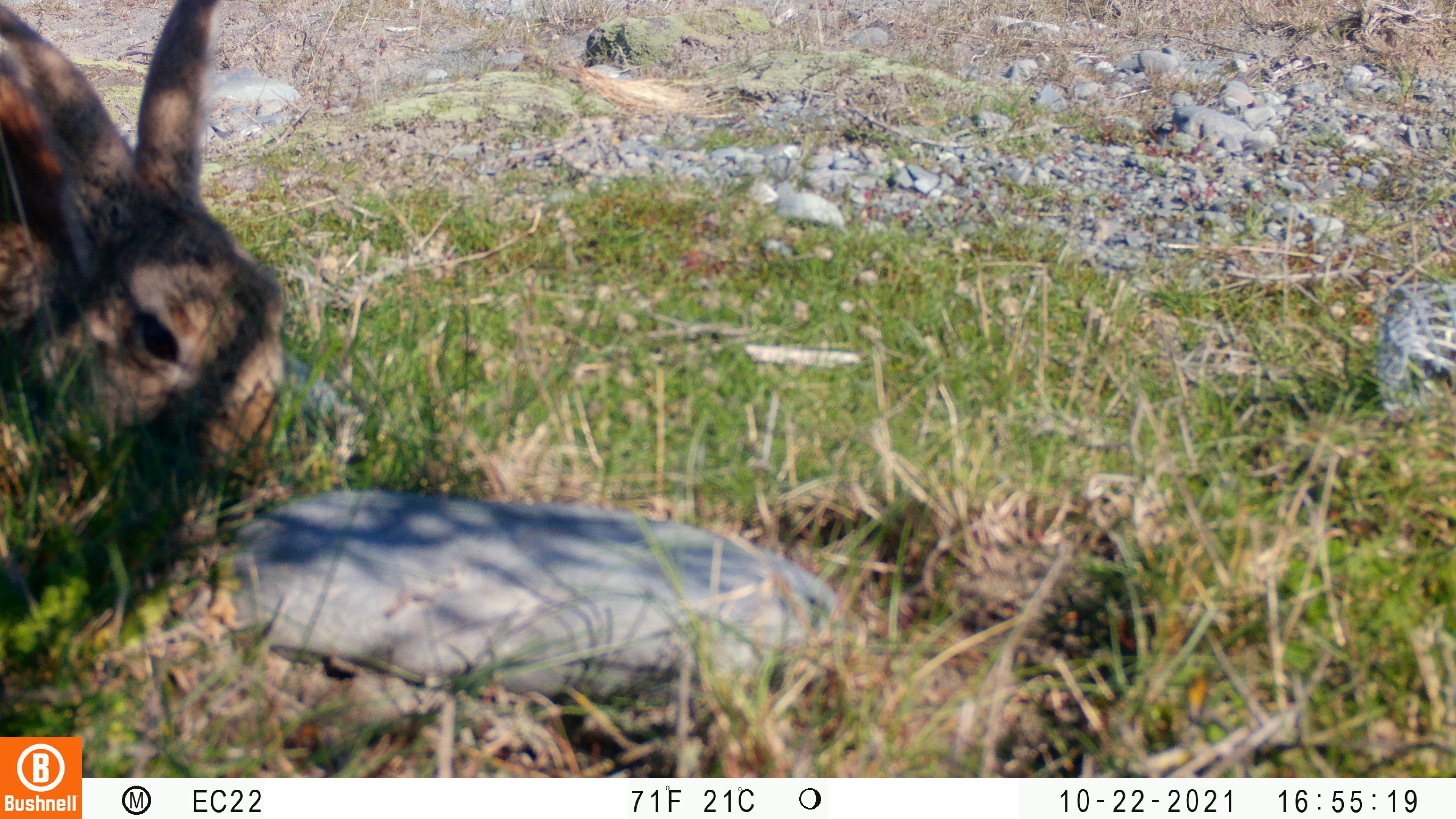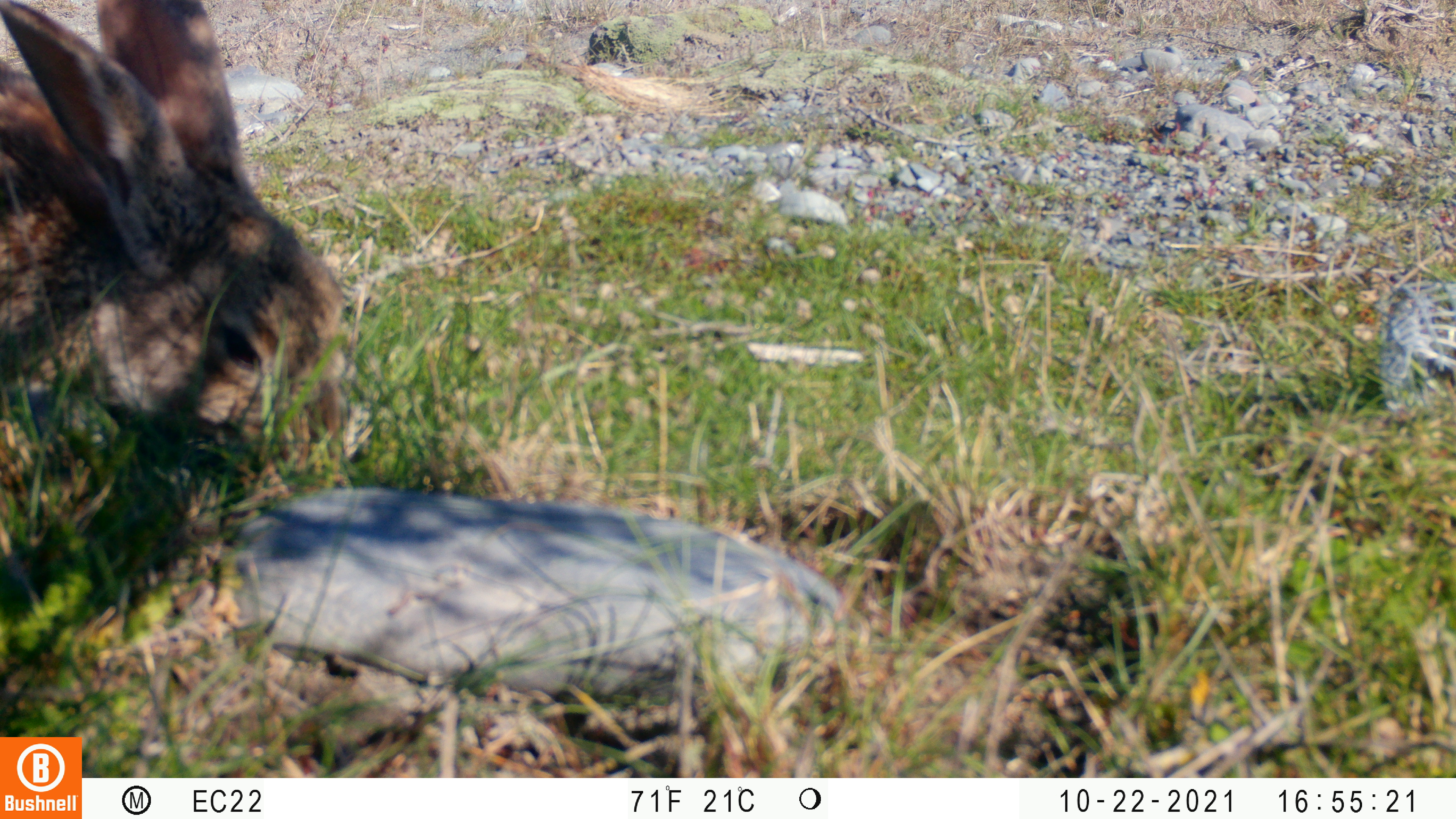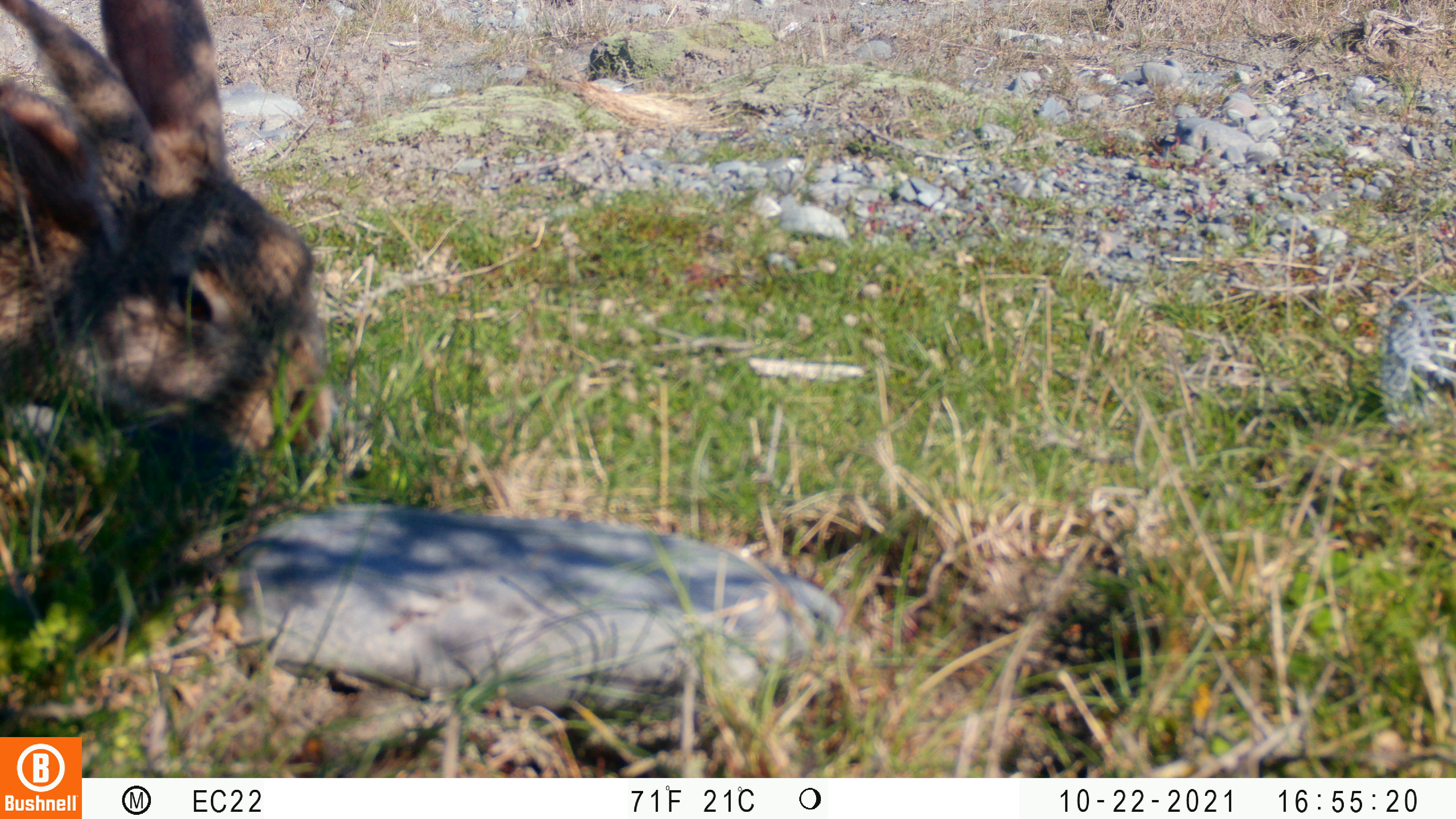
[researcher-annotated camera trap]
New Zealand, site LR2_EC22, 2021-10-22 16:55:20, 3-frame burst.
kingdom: Animalia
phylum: Chordata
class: Mammalia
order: Lagomorpha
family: Leporidae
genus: Oryctolagus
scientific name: Oryctolagus cuniculus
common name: european rabbit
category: rabbit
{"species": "rabbit (european rabbit) (Oryctolagus cuniculus)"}